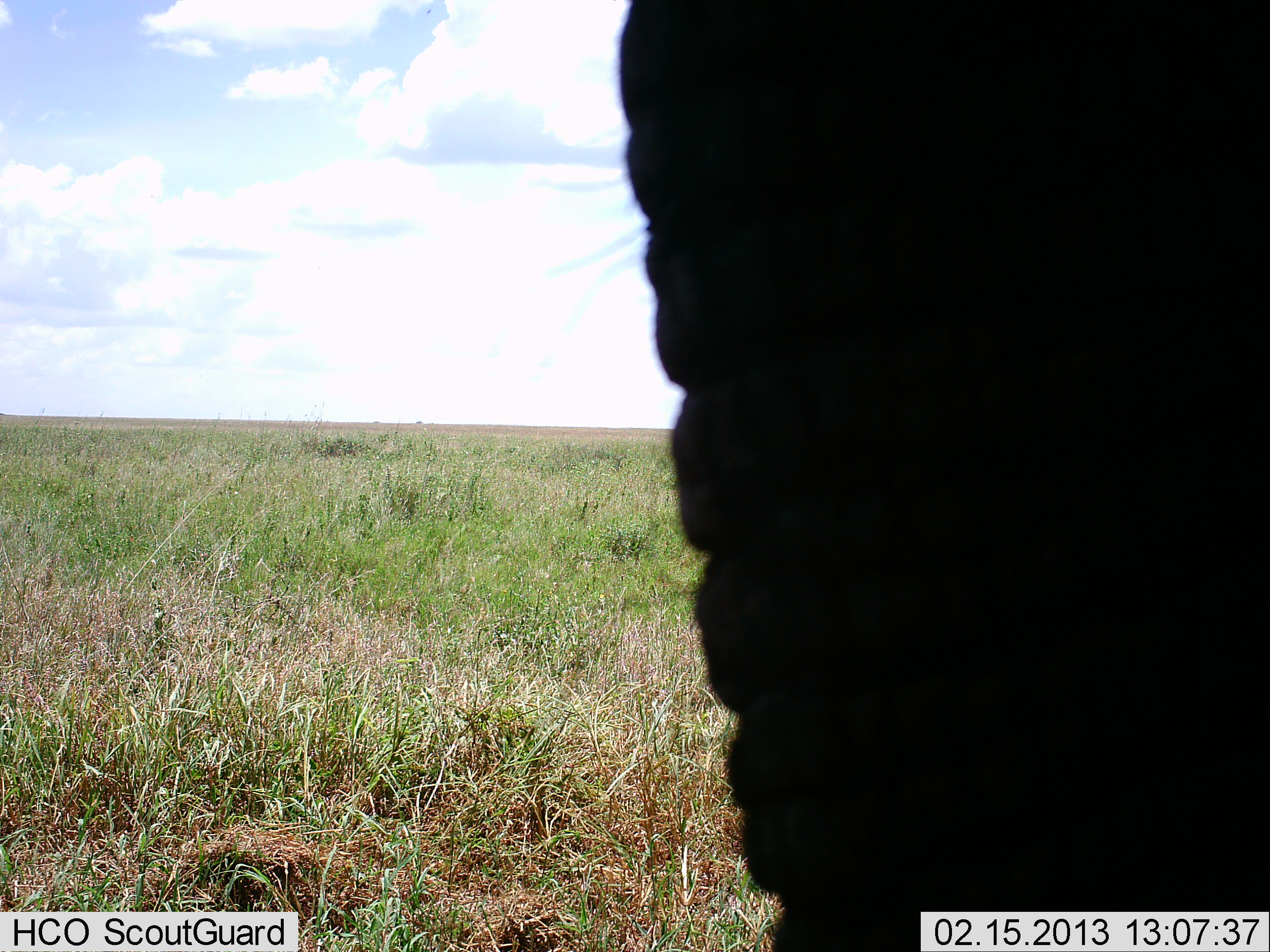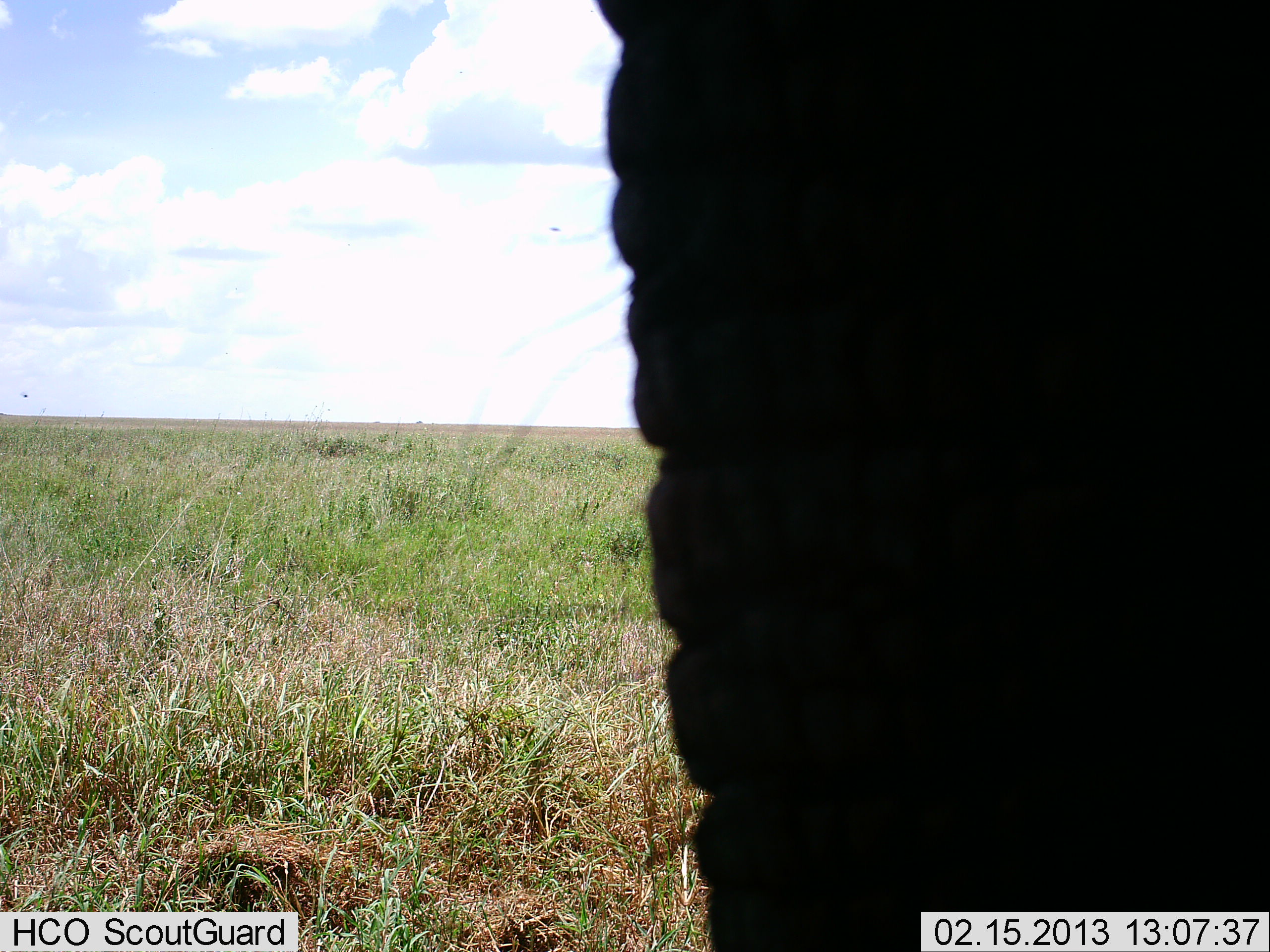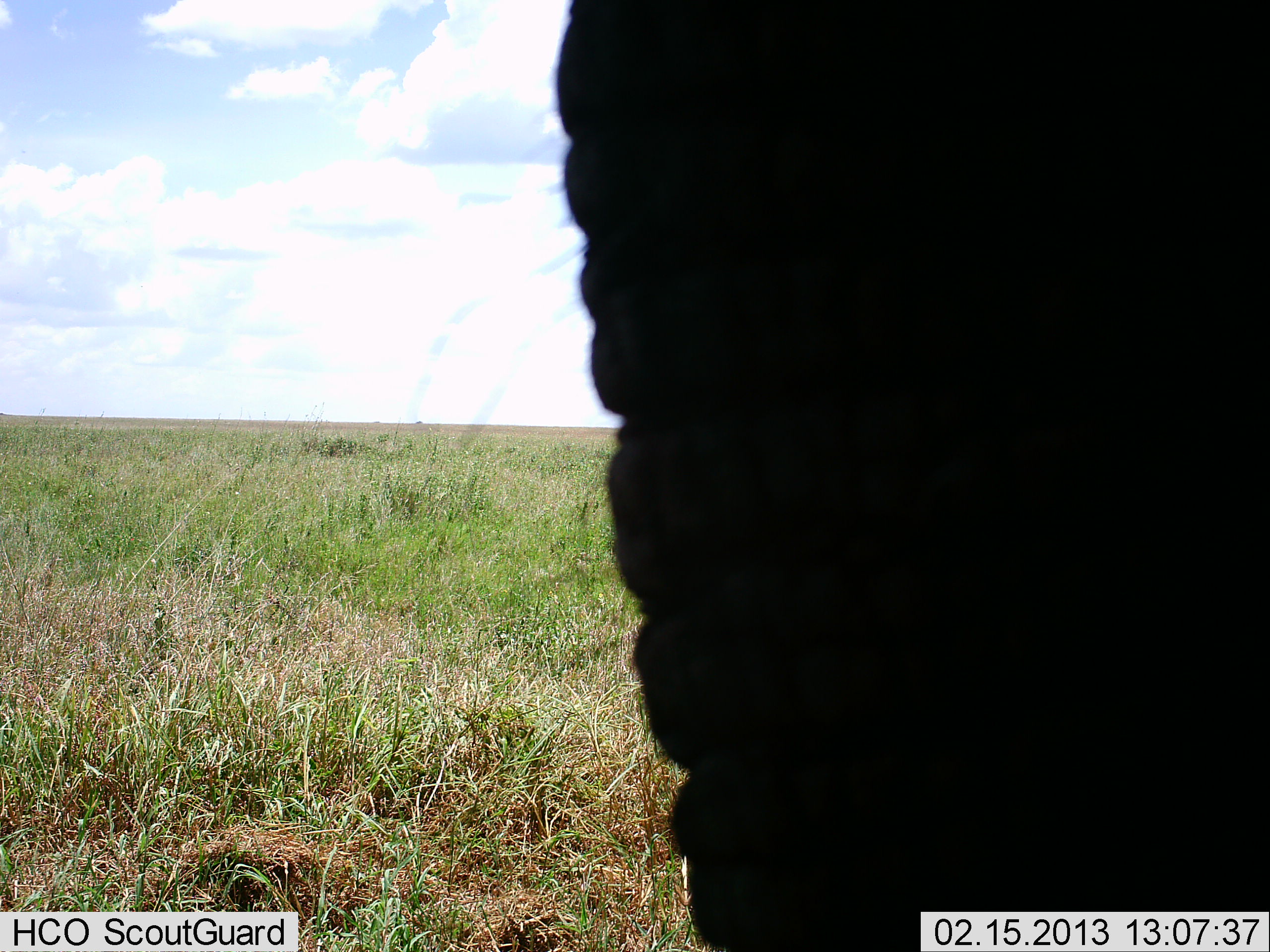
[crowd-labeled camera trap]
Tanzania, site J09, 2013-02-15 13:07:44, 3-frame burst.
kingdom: Animalia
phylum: Chordata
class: Mammalia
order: Proboscidea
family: Elephantidae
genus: Loxodonta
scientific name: Loxodonta africana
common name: african bush elephant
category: elephant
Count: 1.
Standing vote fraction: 81%.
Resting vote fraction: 0%.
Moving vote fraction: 8%.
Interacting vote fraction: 12%.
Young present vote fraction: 0%.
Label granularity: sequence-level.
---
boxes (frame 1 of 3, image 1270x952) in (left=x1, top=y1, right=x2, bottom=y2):
animal: (left=617, top=0, right=1270, bottom=952)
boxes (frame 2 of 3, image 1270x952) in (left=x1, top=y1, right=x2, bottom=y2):
animal: (left=595, top=0, right=1270, bottom=948)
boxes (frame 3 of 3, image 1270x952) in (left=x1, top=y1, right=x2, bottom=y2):
animal: (left=555, top=0, right=1270, bottom=952)